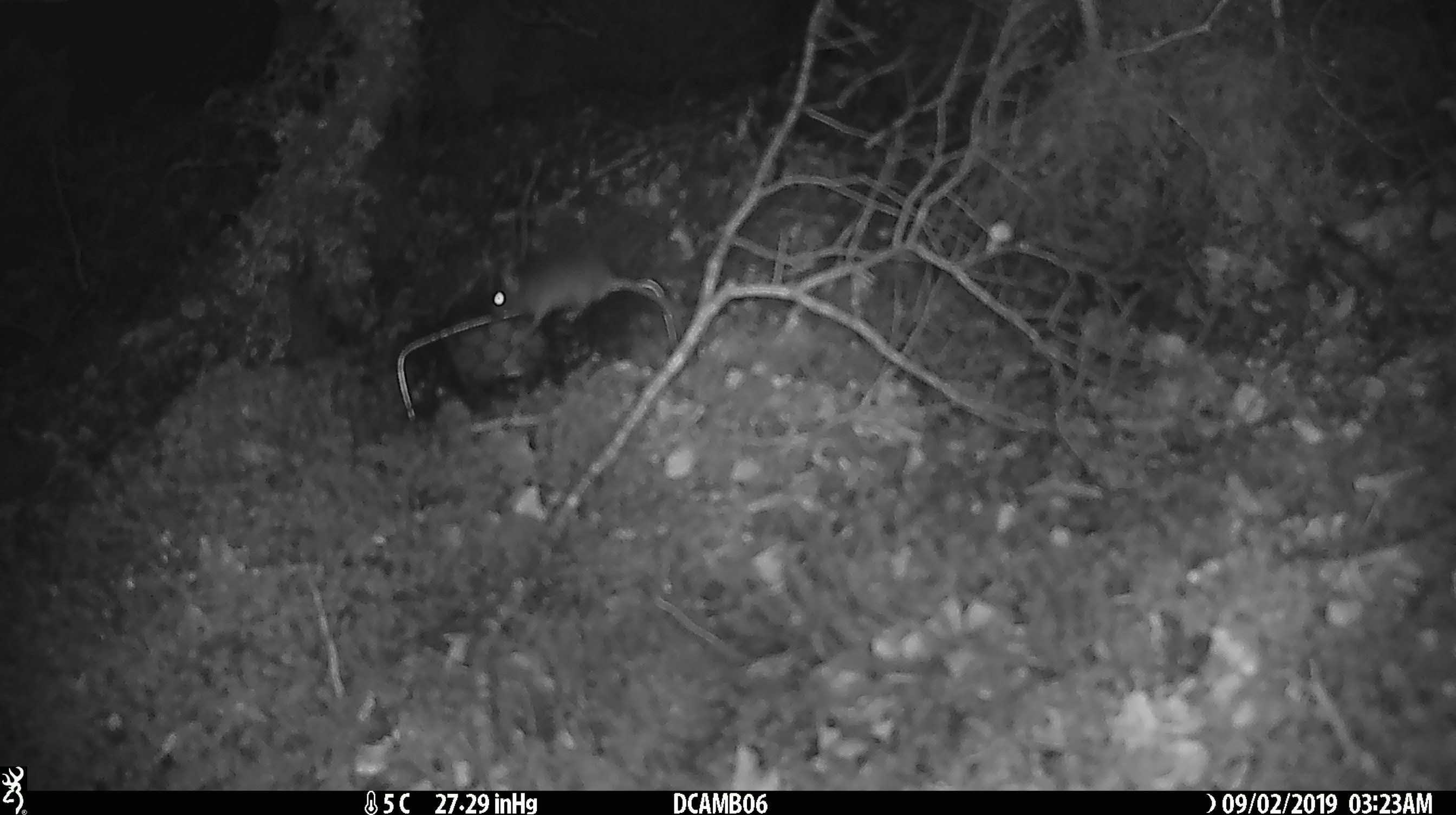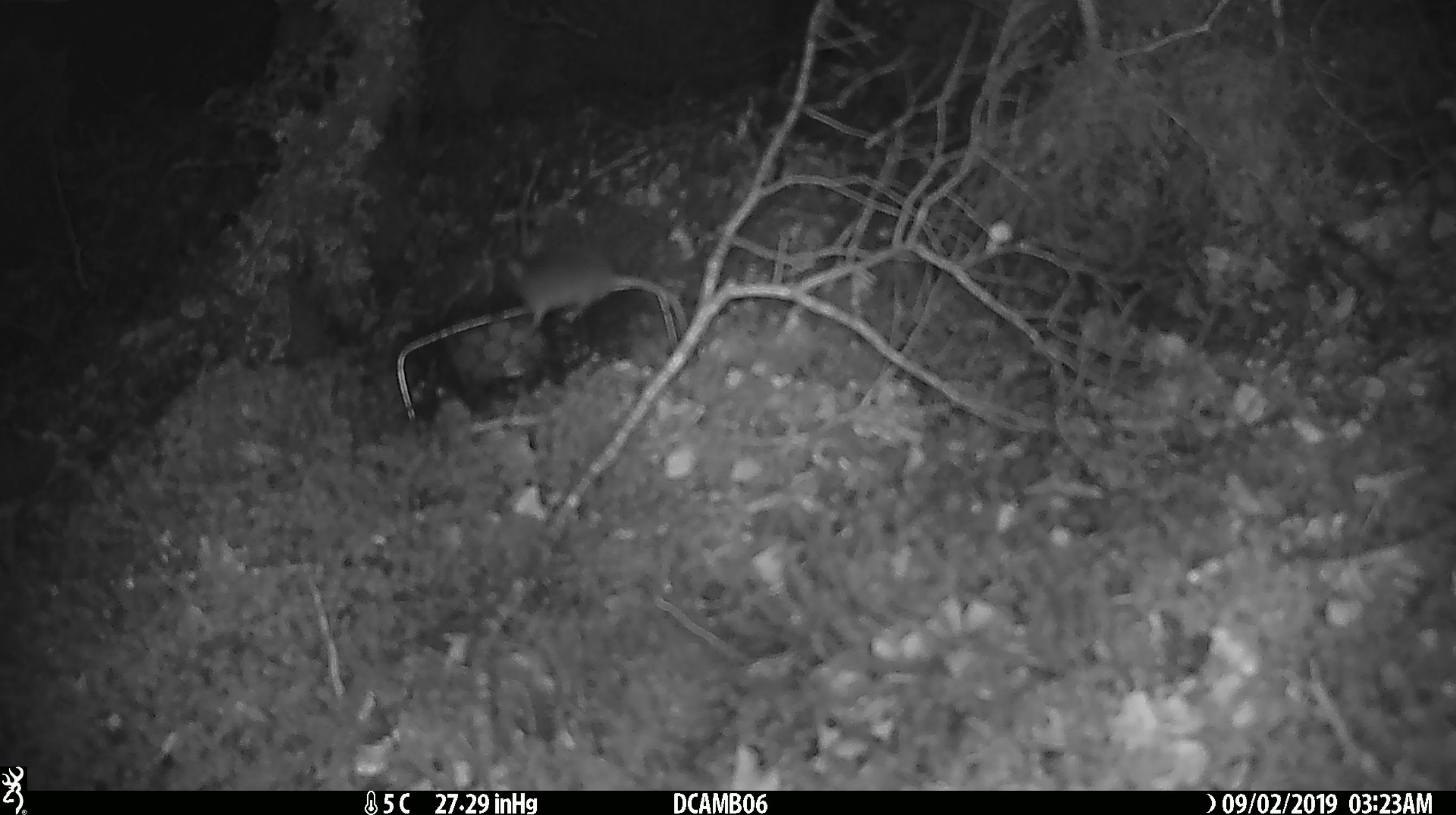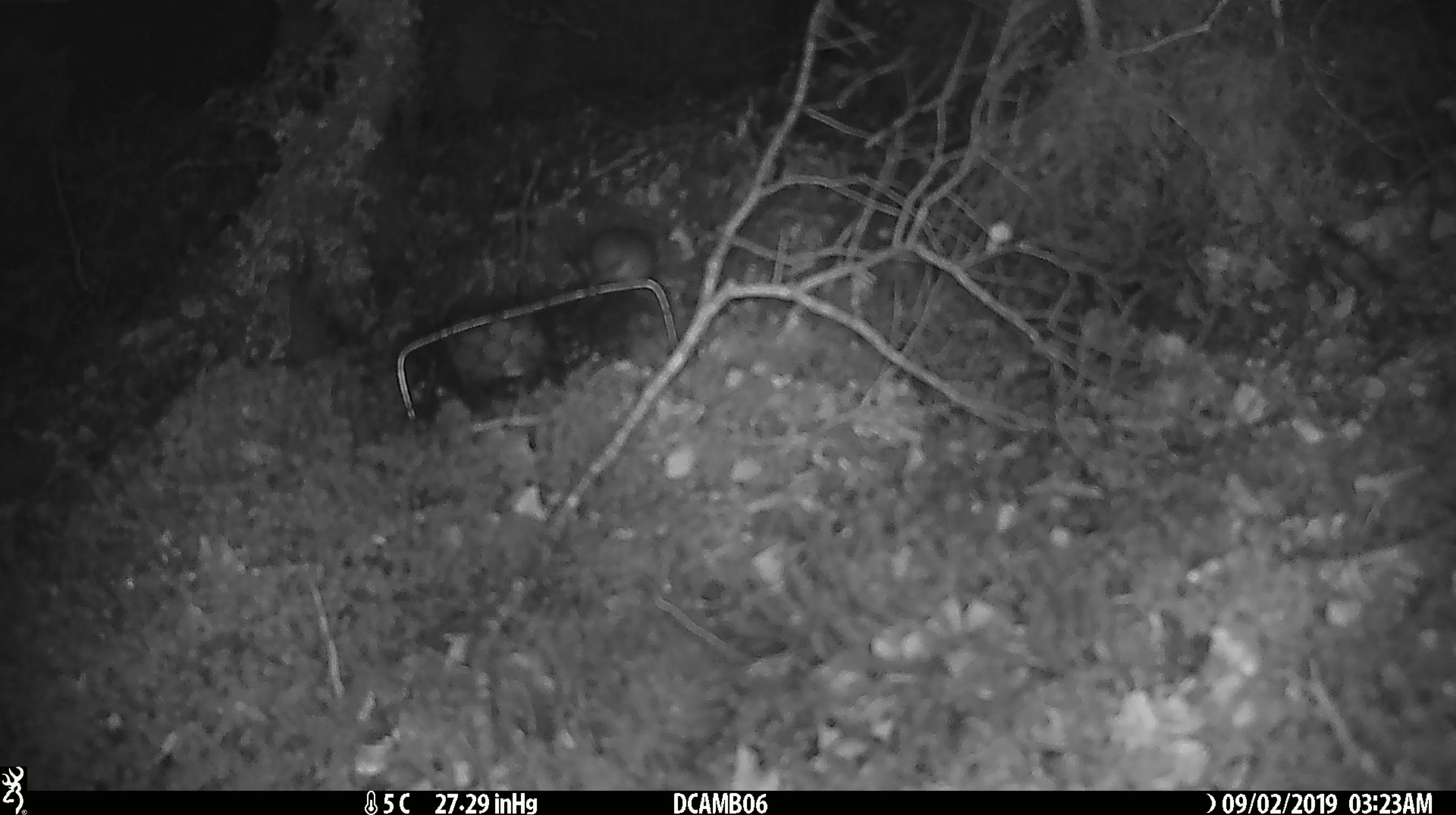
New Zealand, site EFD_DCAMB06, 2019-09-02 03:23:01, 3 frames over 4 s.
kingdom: Animalia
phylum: Chordata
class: Mammalia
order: Rodentia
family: Muridae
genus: Mus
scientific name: Mus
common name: mouse